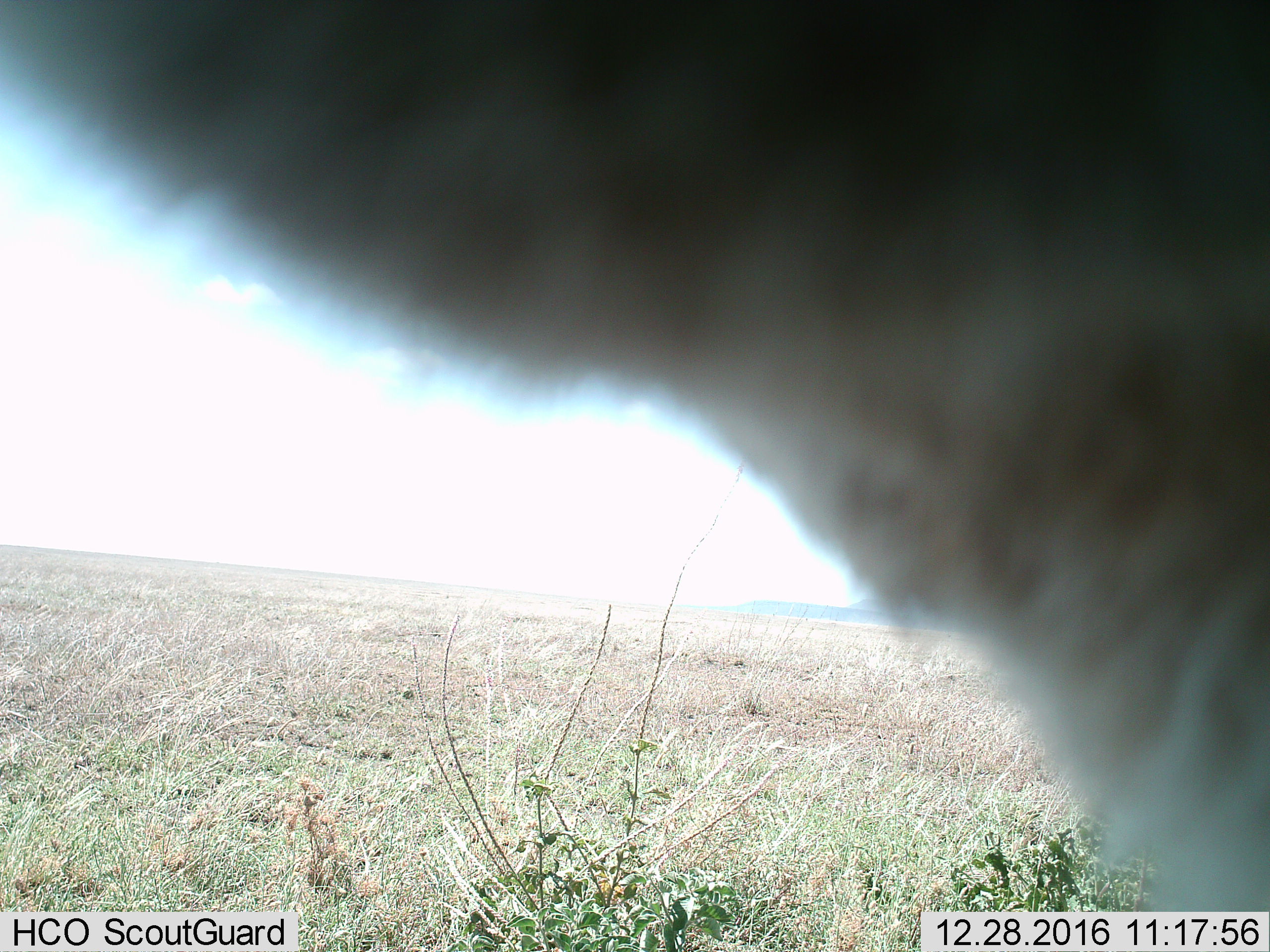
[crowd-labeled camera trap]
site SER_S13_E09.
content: unidentified animal